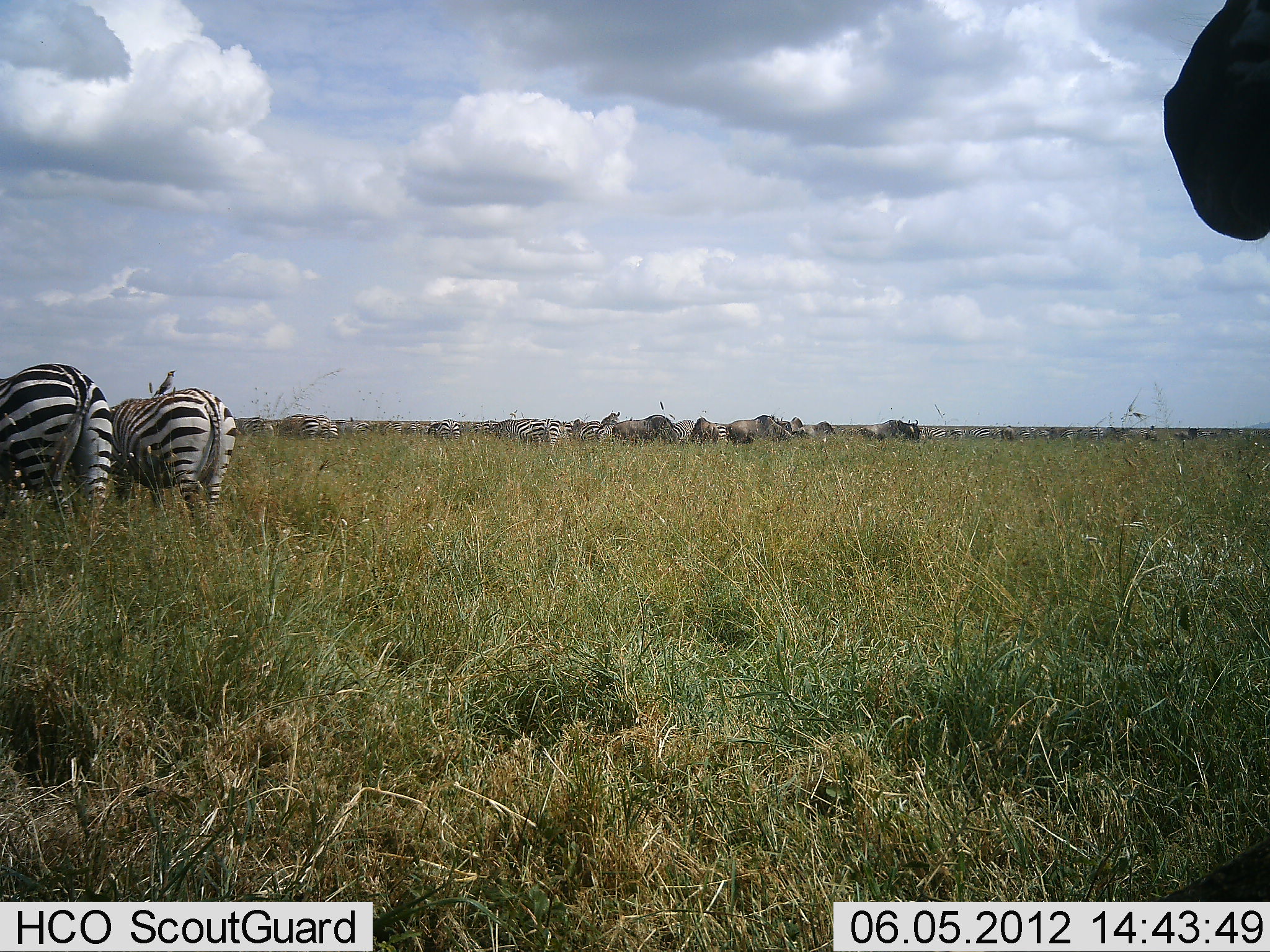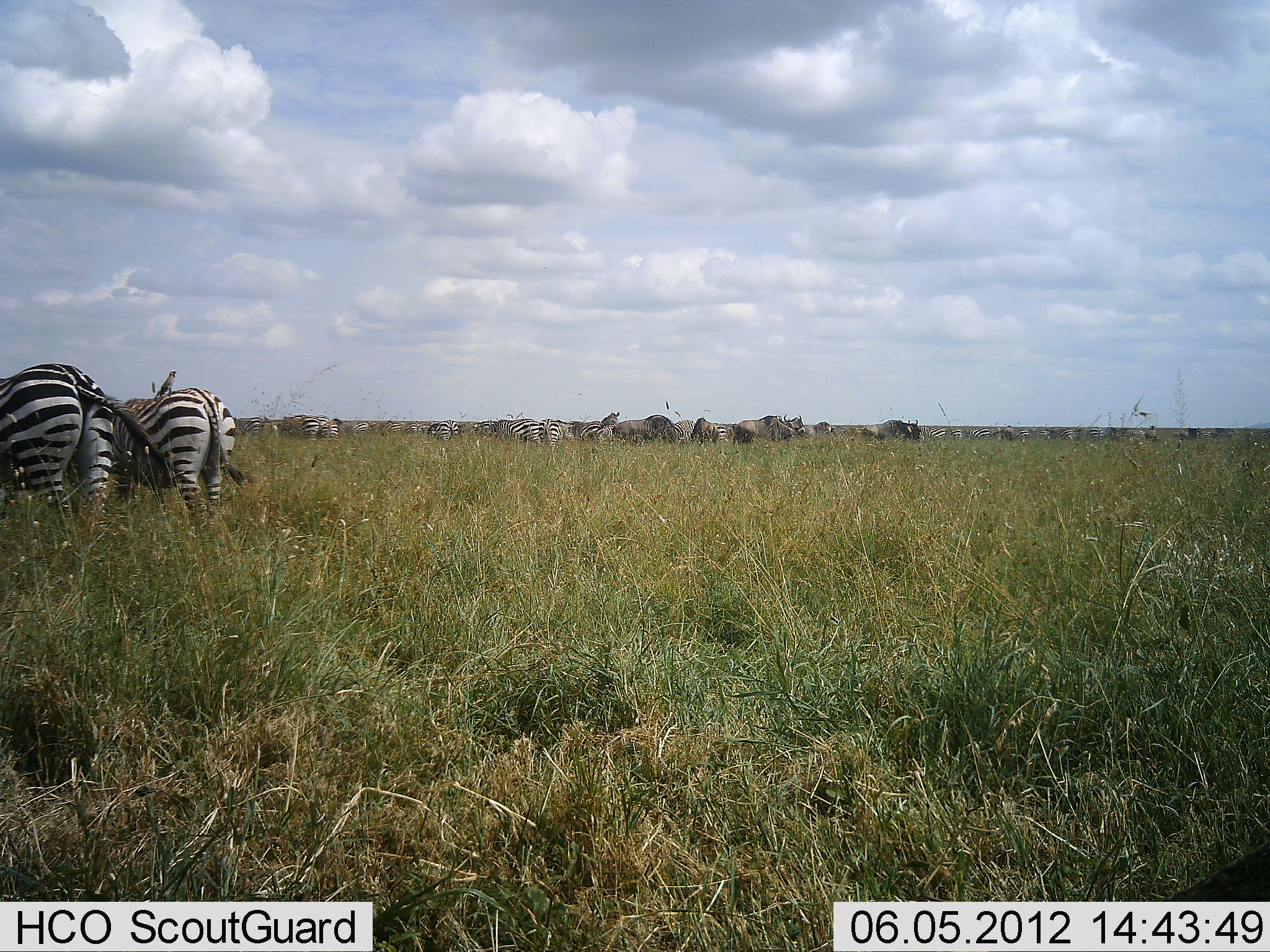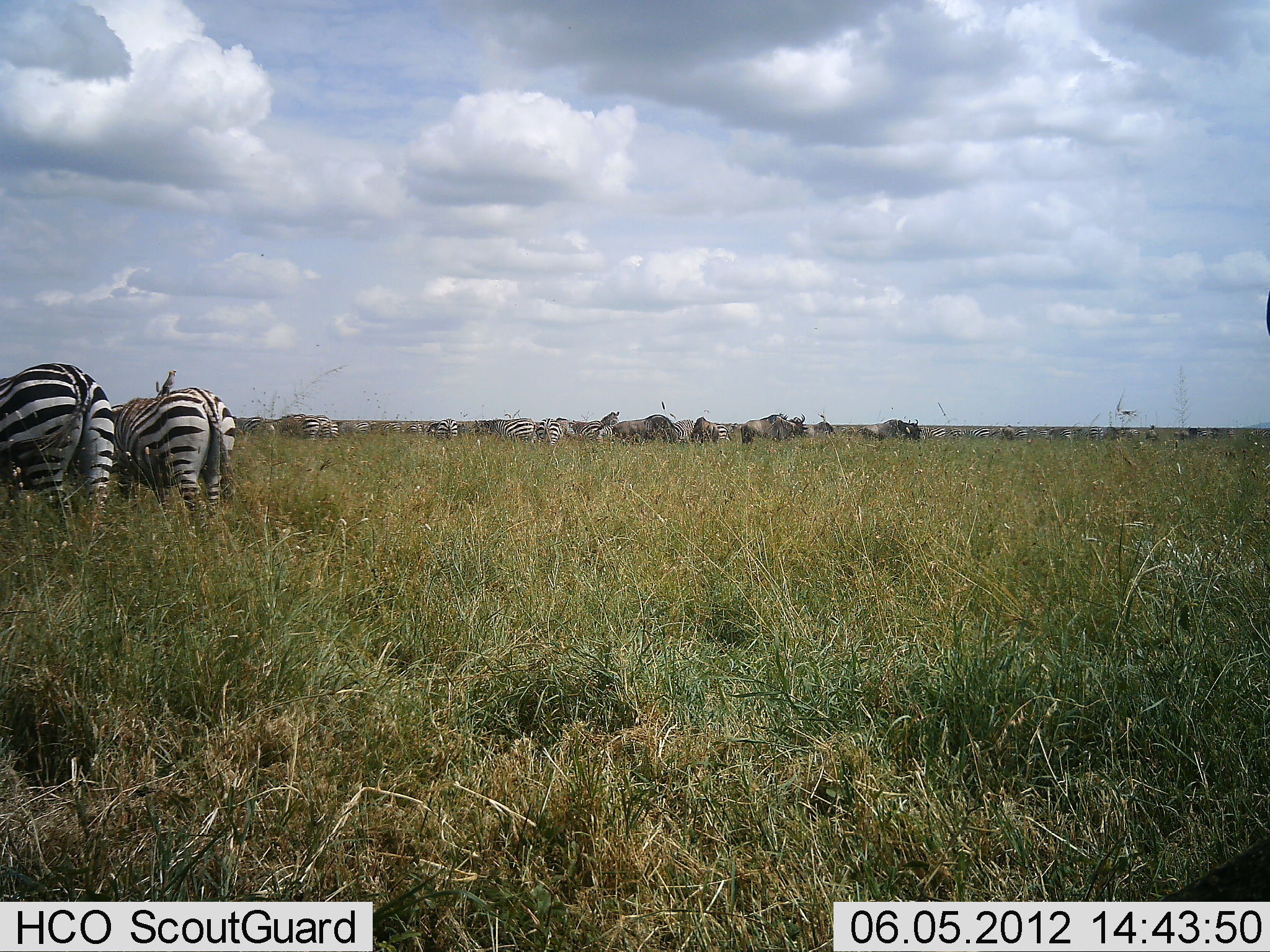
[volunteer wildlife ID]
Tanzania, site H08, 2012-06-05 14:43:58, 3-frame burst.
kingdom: Animalia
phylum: Chordata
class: Mammalia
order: Artiodactyla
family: Bovidae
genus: Connochaetes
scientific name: Connochaetes taurinus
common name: blue wildebeest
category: wildebeest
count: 8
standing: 36%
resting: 0%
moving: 27%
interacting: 0%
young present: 0%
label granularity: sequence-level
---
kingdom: Animalia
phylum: Chordata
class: Mammalia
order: Perissodactyla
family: Equidae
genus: Equus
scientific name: Equus quagga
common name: plains zebra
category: zebra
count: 11-50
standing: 56%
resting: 11%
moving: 22%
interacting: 0%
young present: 0%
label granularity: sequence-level